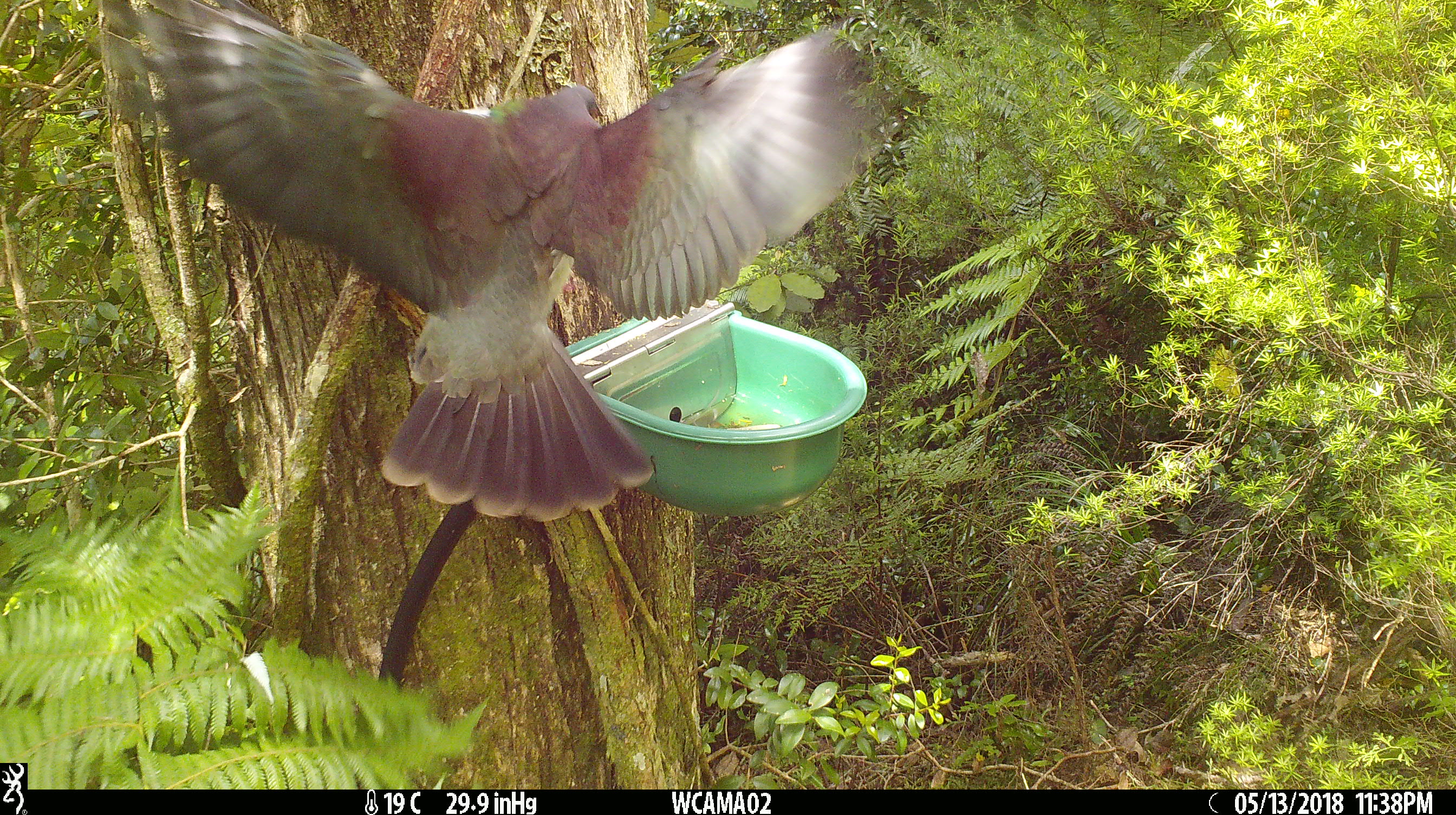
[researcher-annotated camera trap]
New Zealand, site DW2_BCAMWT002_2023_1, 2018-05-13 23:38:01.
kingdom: Animalia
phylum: Chordata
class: Aves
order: Columbiformes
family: Columbidae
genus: Hemiphaga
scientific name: Hemiphaga novaeseelandiae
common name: new zealand pigeon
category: kereru